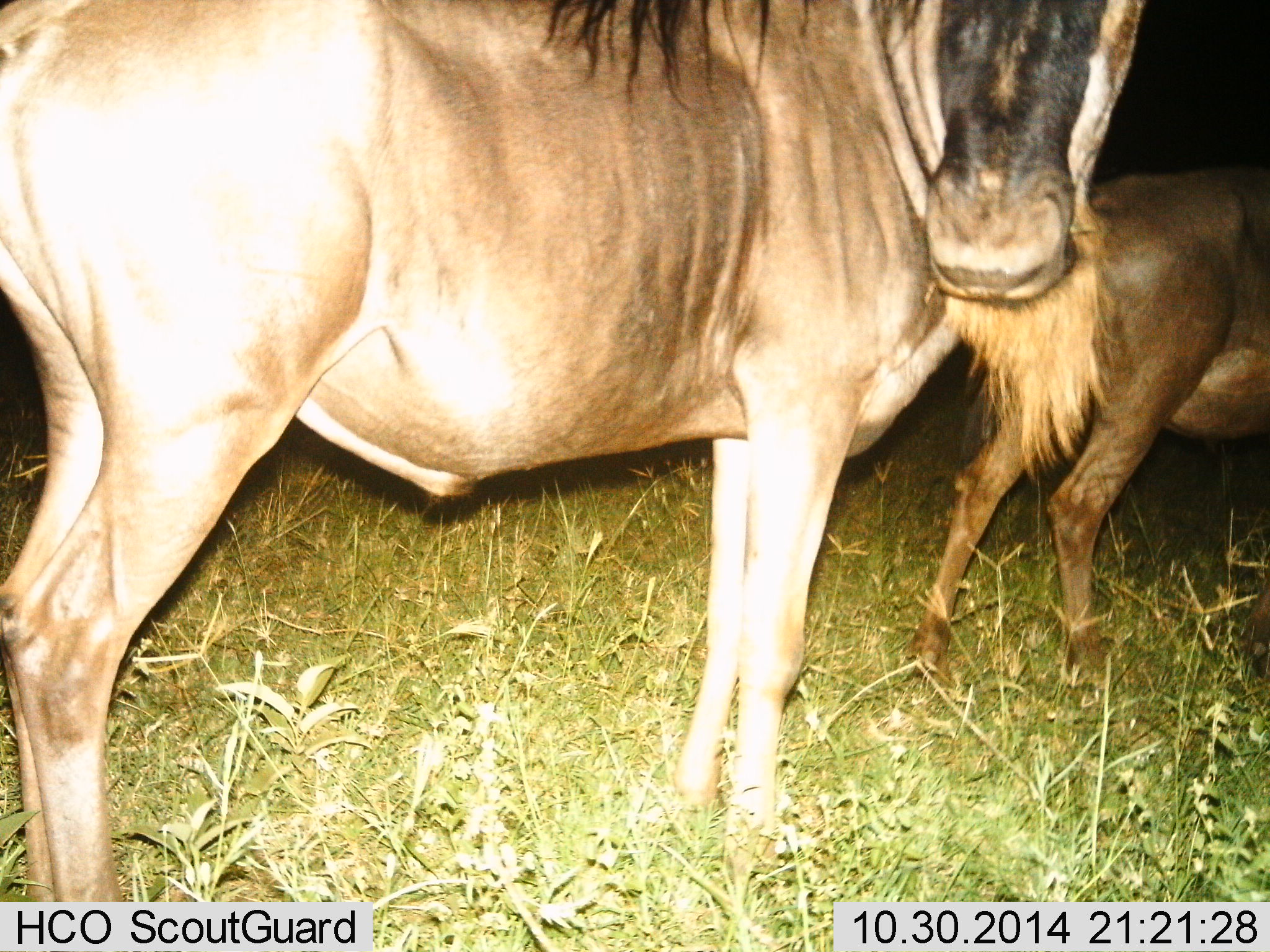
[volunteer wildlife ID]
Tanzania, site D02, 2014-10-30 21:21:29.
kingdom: Animalia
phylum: Chordata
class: Mammalia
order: Artiodactyla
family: Bovidae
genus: Connochaetes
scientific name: Connochaetes taurinus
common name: blue wildebeest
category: wildebeest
Wildebeest (blue wildebeest) (Connochaetes taurinus), count 2. Behavior (volunteer vote fractions): standing 100%, resting 0%, moving 0%, interacting 0%. Young present (vote fraction): 20%. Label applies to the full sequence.